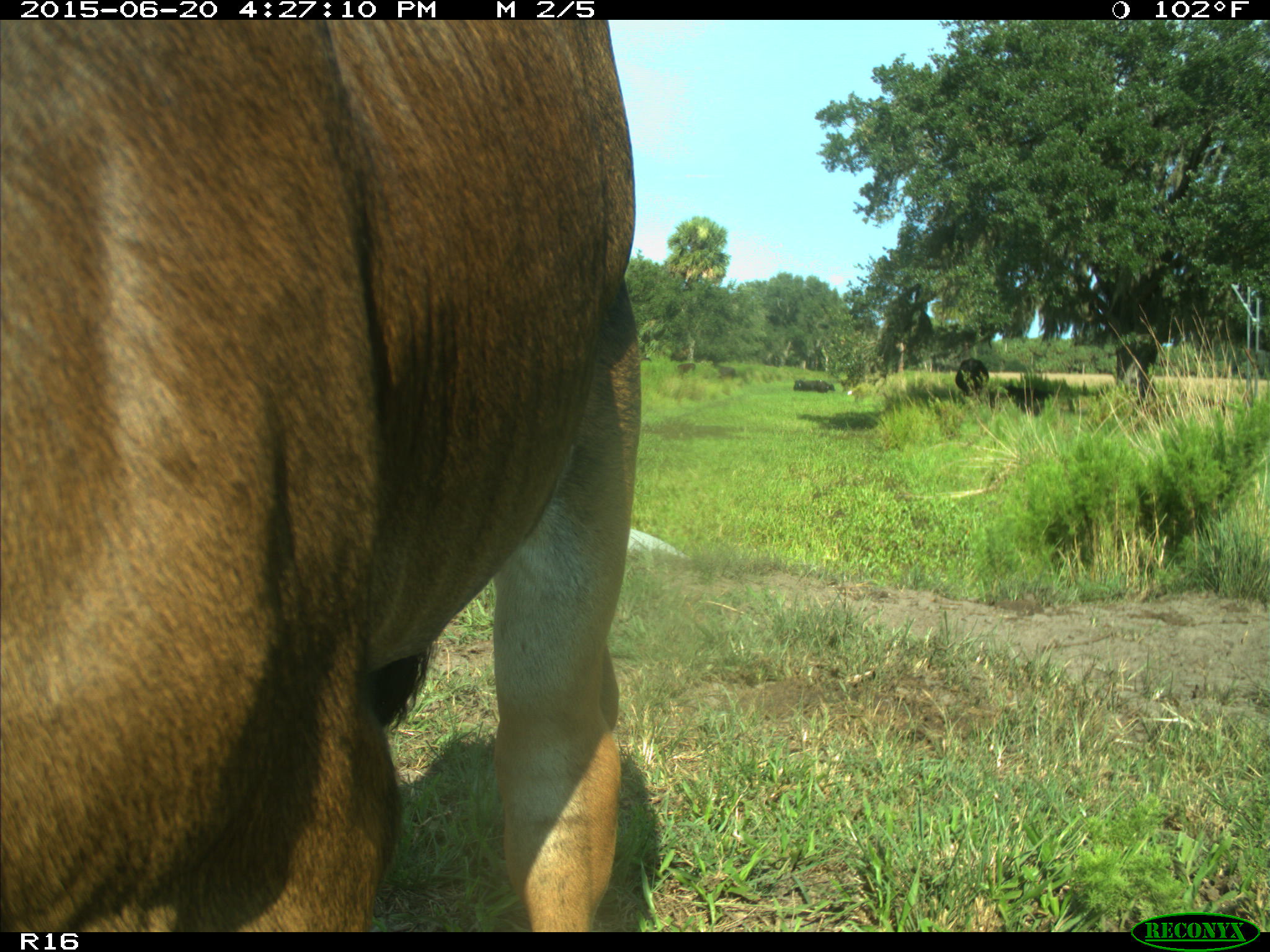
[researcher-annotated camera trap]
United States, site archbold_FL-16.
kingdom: Animalia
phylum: Chordata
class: Mammalia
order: Artiodactyla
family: Bovidae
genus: Bos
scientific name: Bos taurus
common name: domestic cow